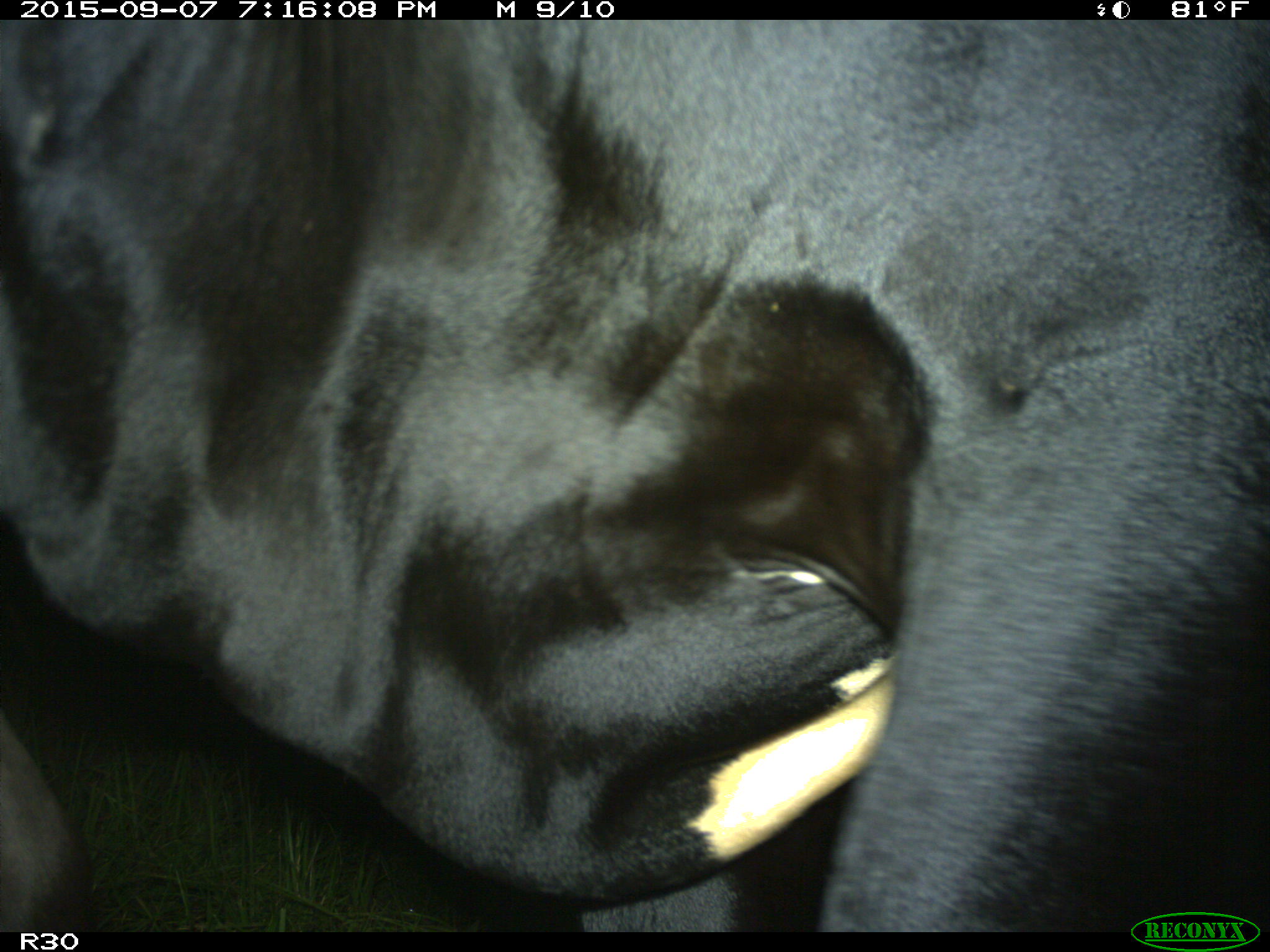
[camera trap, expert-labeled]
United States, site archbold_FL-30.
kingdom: Animalia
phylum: Chordata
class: Mammalia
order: Artiodactyla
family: Bovidae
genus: Bos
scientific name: Bos taurus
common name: domestic cow